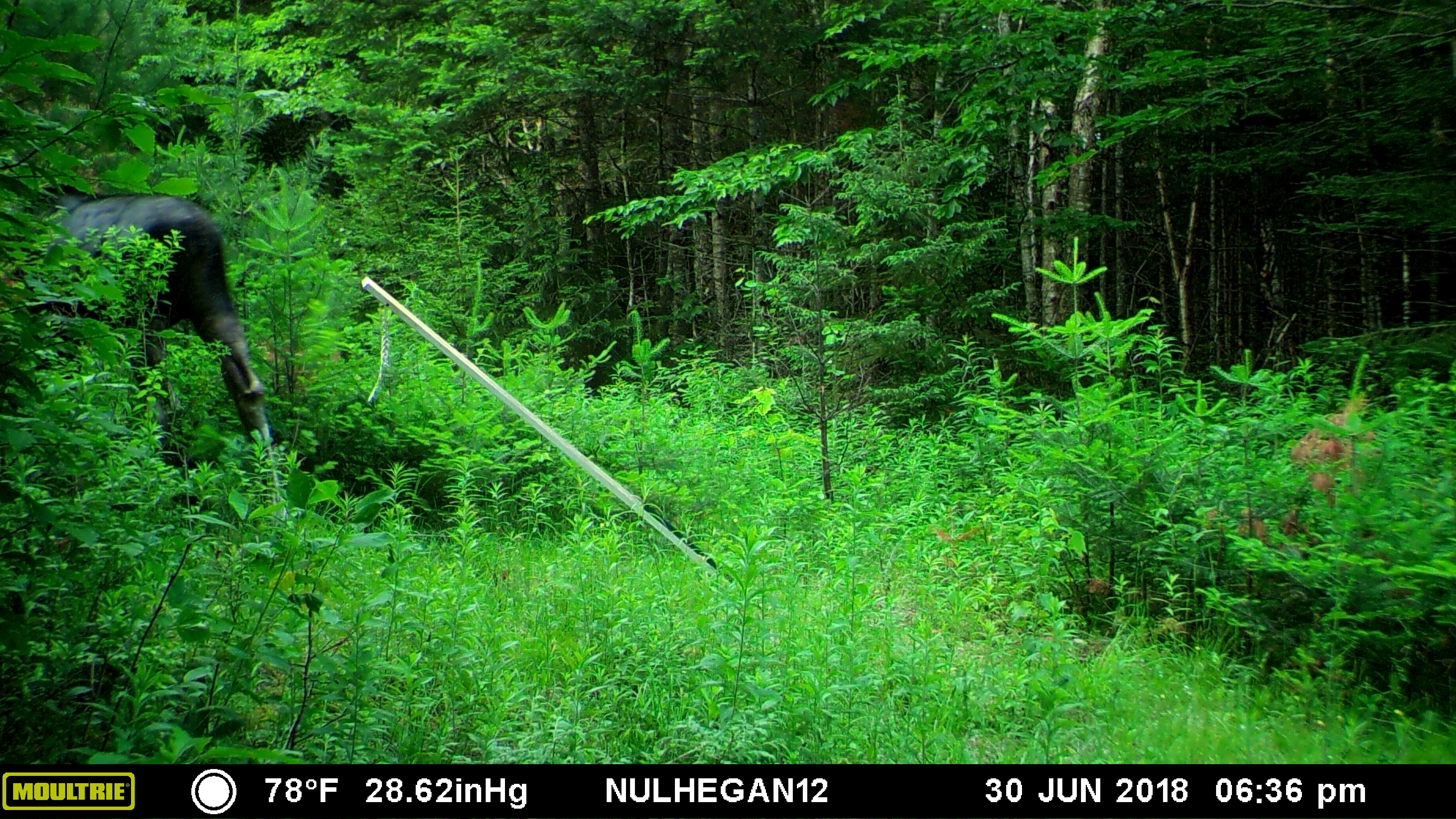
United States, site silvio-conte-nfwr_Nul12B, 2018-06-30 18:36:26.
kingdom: Animalia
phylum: Chordata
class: Mammalia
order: Artiodactyla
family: Cervidae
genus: Alces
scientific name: Alces alces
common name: moose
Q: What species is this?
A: Moose (Alces alces).